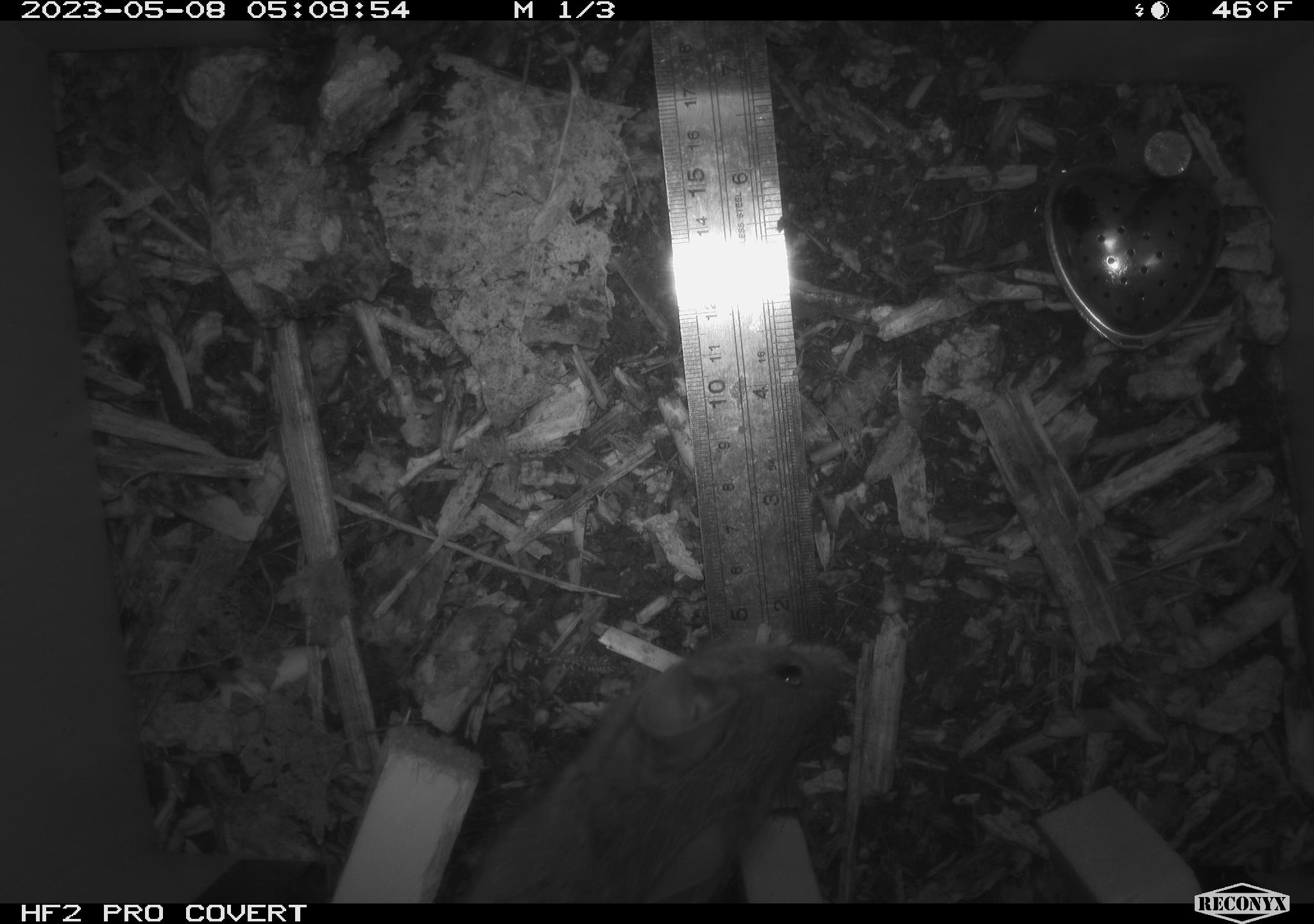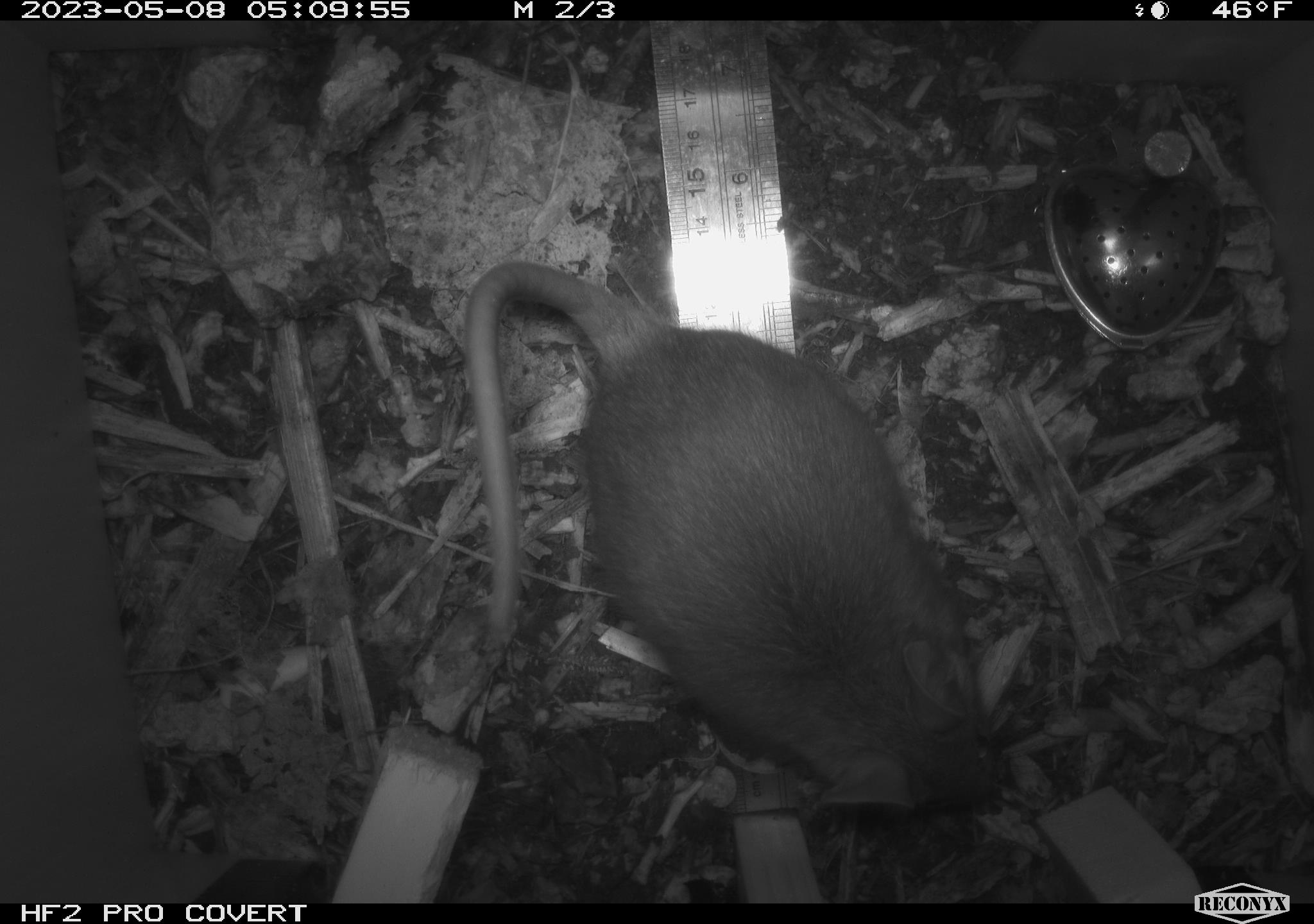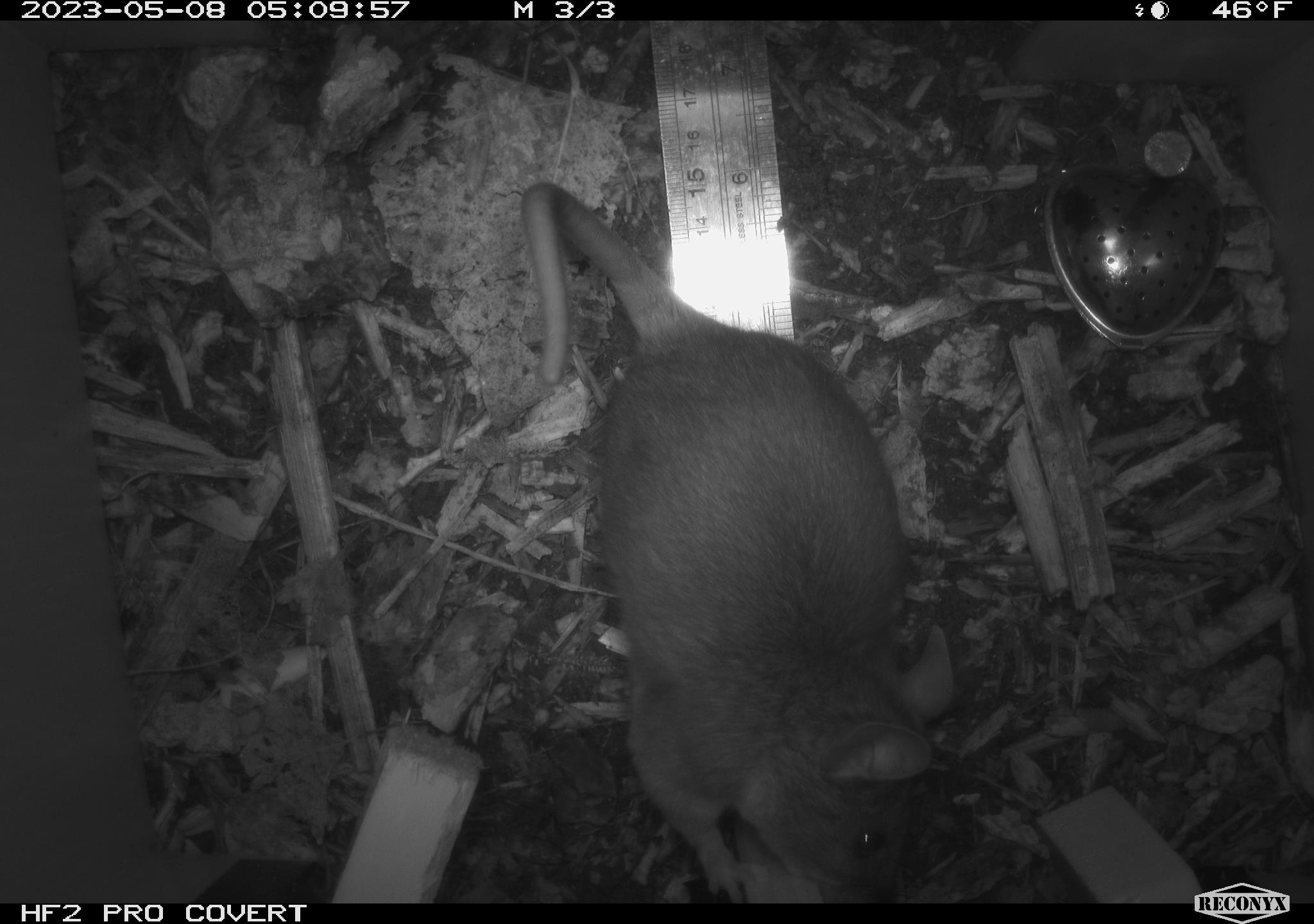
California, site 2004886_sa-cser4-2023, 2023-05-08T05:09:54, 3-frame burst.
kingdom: Animalia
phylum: Chordata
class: Mammalia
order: Rodentia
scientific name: Rodentia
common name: mouse species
Mouse species (Rodentia).